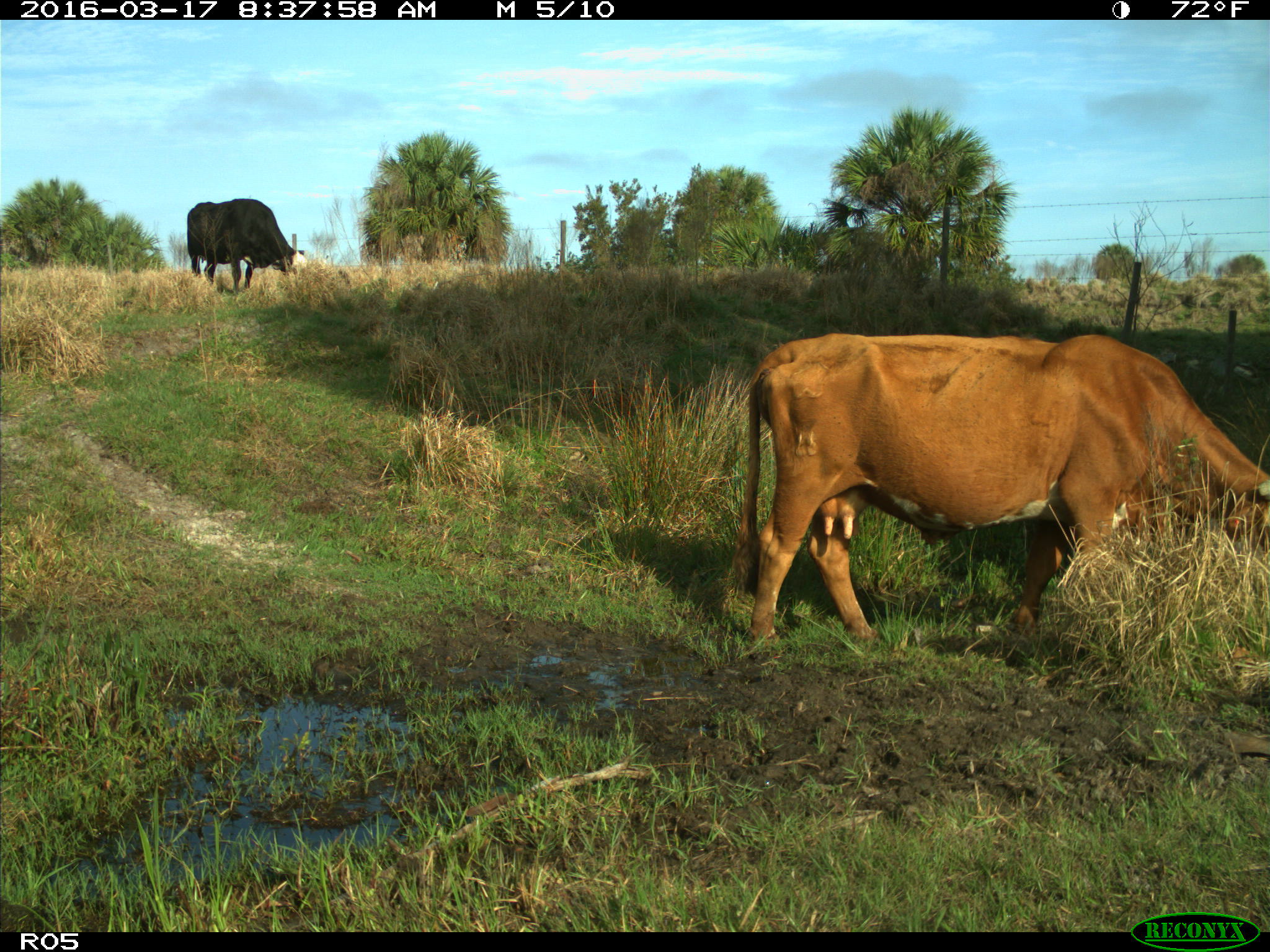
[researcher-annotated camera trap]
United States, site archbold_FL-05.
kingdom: Animalia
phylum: Chordata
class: Mammalia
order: Artiodactyla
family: Bovidae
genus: Bos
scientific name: Bos taurus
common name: domestic cow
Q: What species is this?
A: Bos taurus (domestic cow).